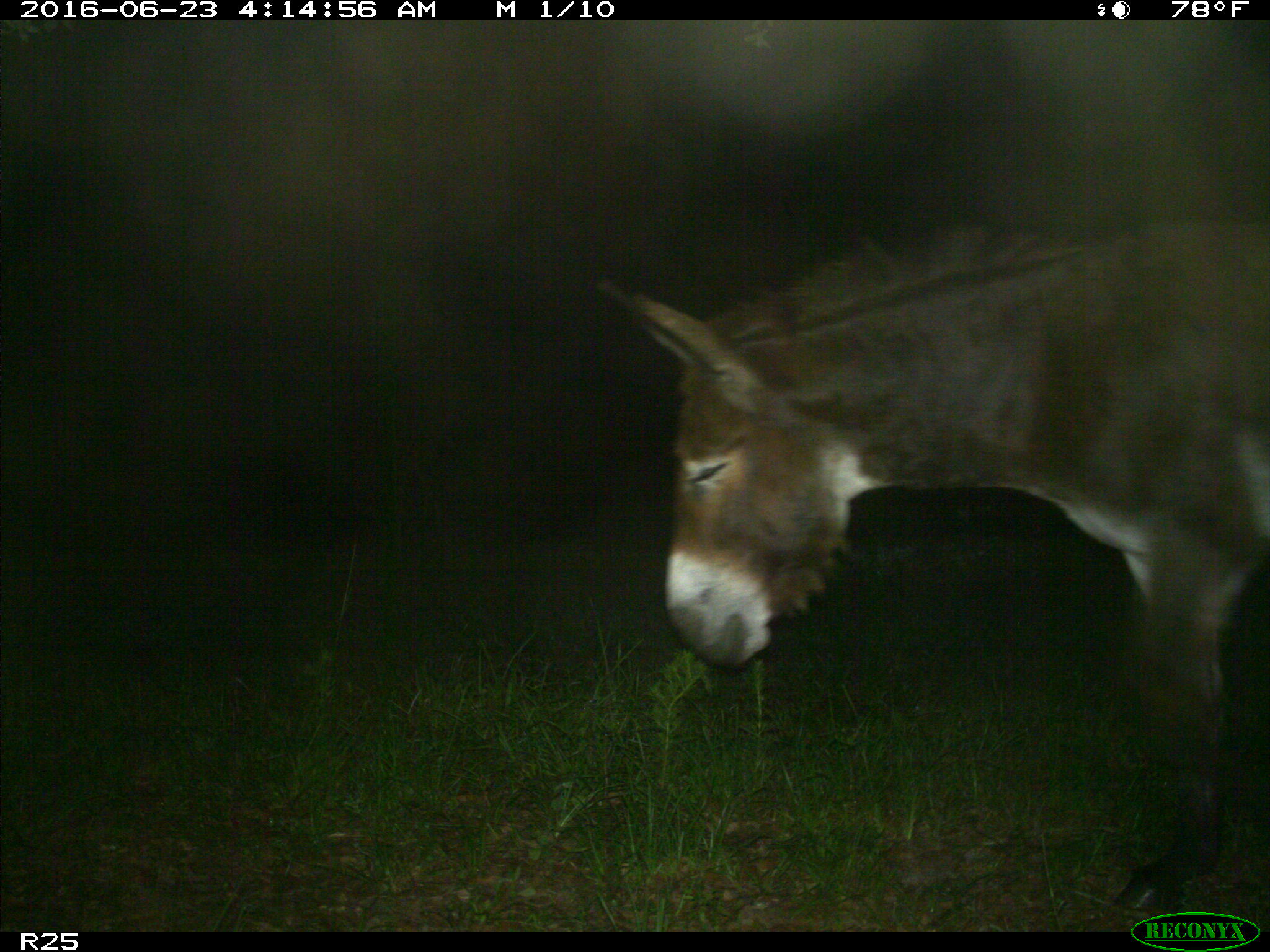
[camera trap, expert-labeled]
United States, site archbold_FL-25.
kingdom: Animalia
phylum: Chordata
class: Mammalia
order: Artiodactyla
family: Bovidae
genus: Bos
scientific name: Bos taurus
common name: domestic cow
Bos taurus (domestic cow).